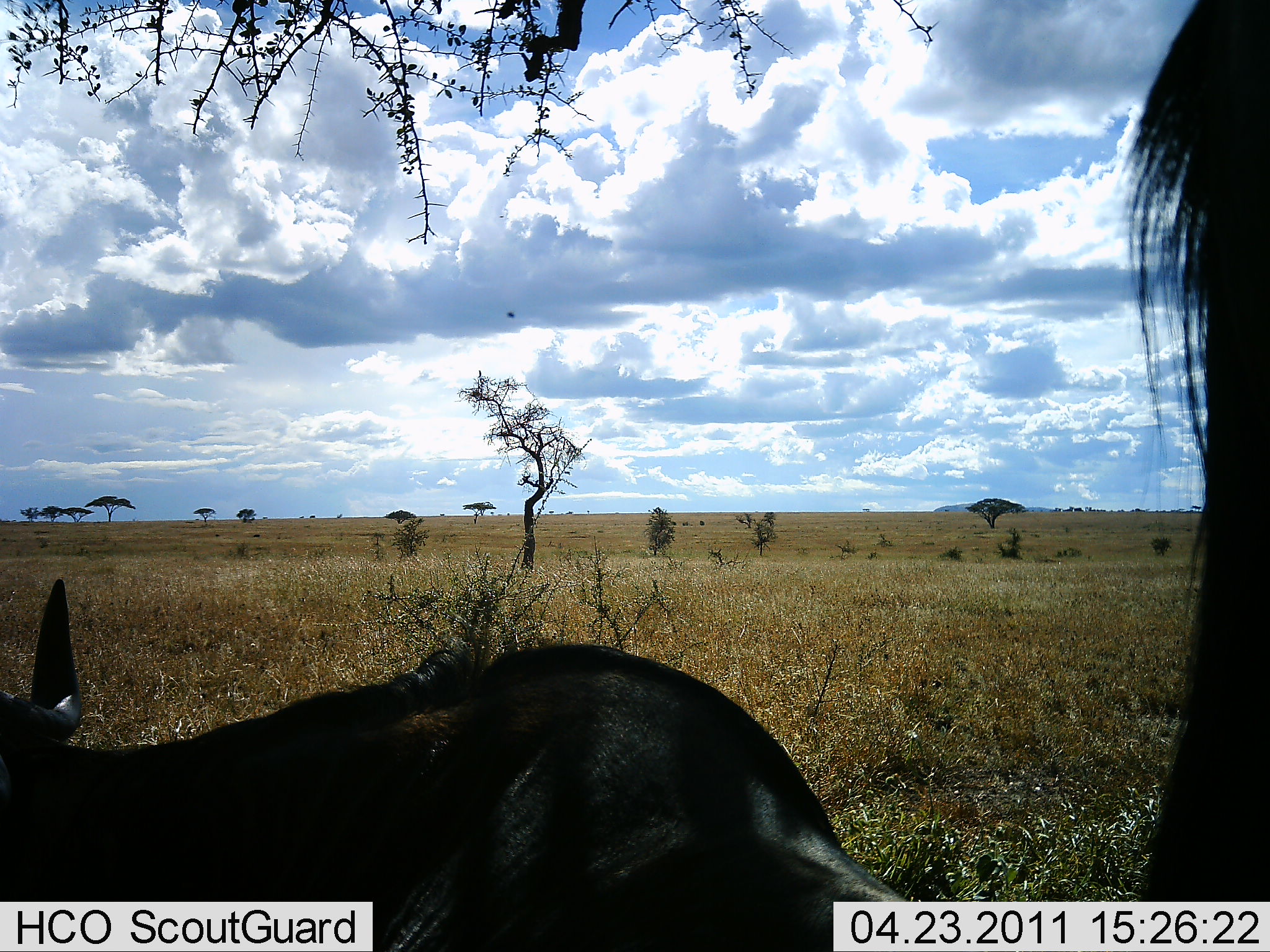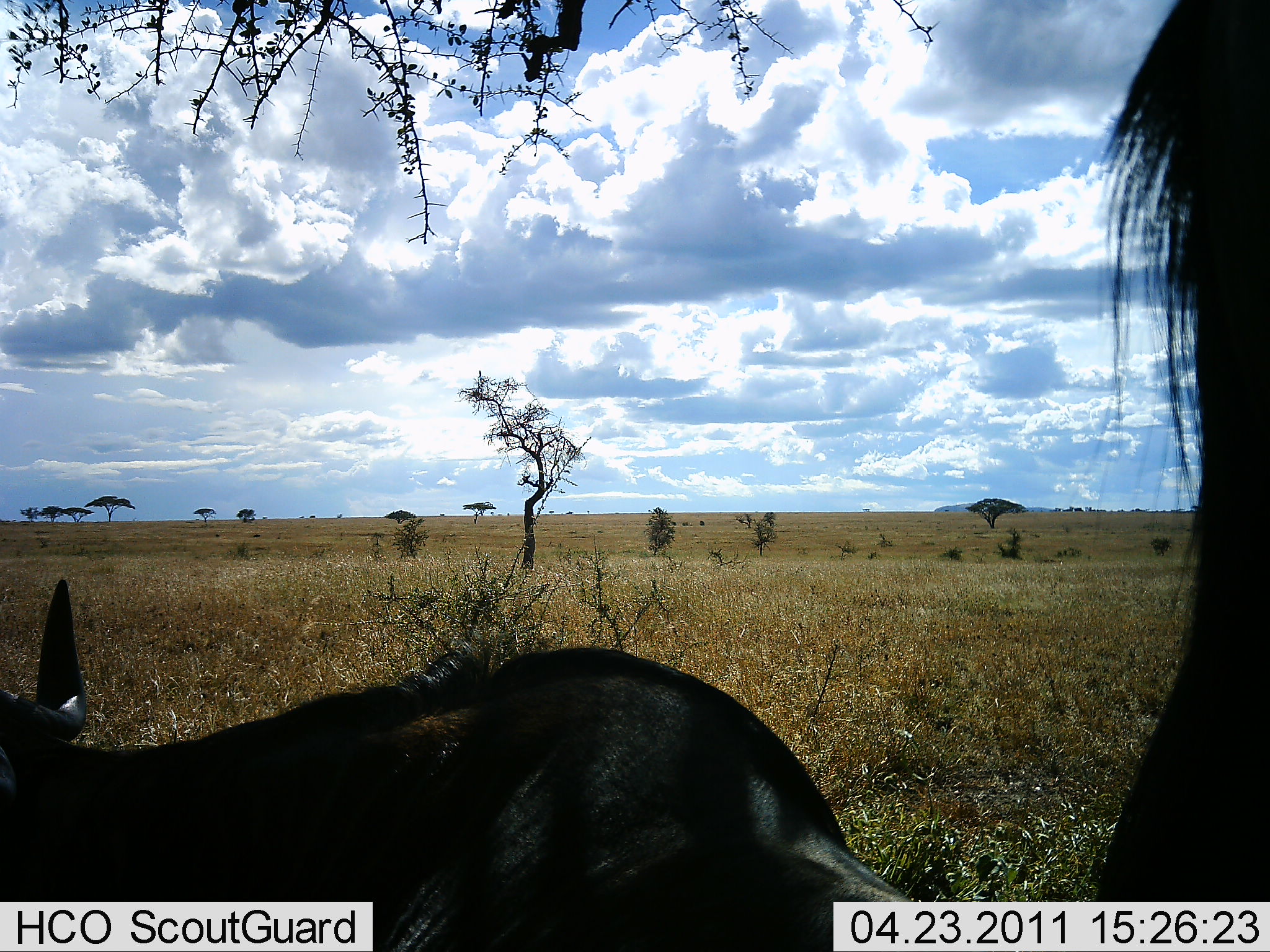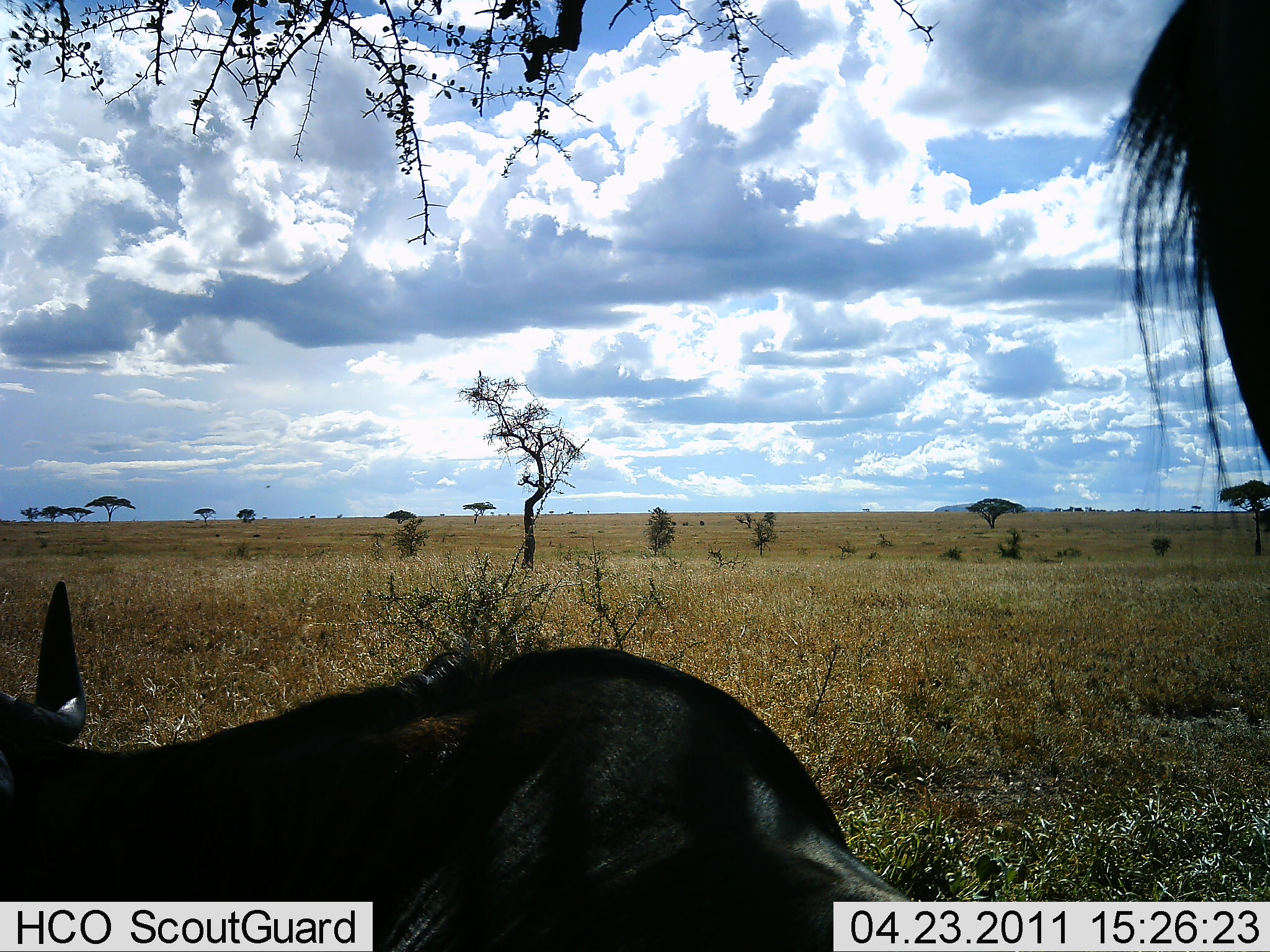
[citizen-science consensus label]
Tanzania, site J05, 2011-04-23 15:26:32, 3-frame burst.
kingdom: Animalia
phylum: Chordata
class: Mammalia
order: Artiodactyla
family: Bovidae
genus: Connochaetes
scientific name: Connochaetes taurinus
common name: blue wildebeest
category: wildebeest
Wildebeest (blue wildebeest) (Connochaetes taurinus), count 2. Behavior (volunteer vote fractions): standing 73%, resting 91%, moving 0%, interacting 0%. Young present (vote fraction): 0%. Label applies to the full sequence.